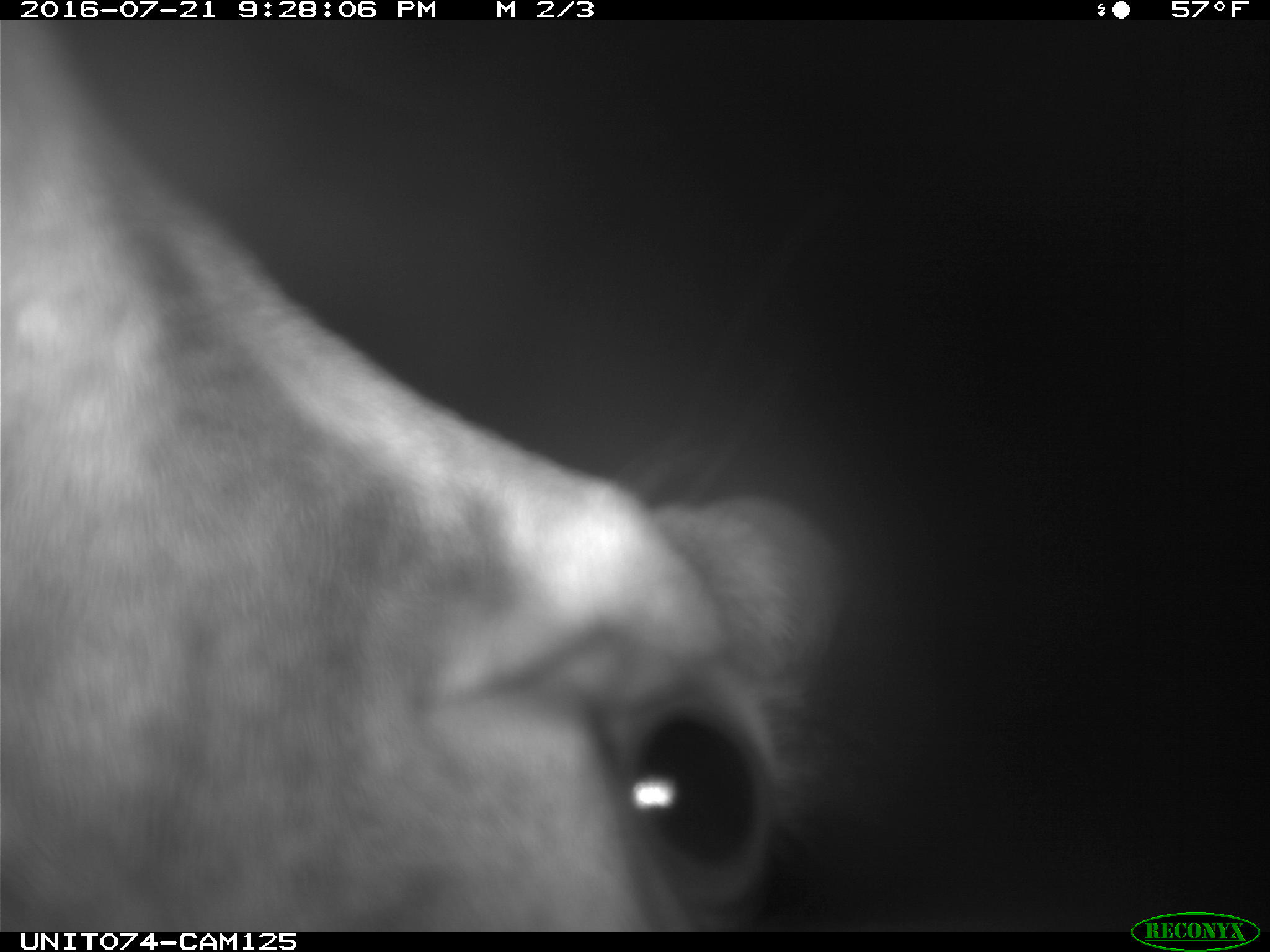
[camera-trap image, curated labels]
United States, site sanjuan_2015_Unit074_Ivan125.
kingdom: Animalia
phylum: Chordata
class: Mammalia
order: Artiodactyla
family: Cervidae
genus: Cervus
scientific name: Cervus elaphus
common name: red deer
Cervus elaphus (red deer).